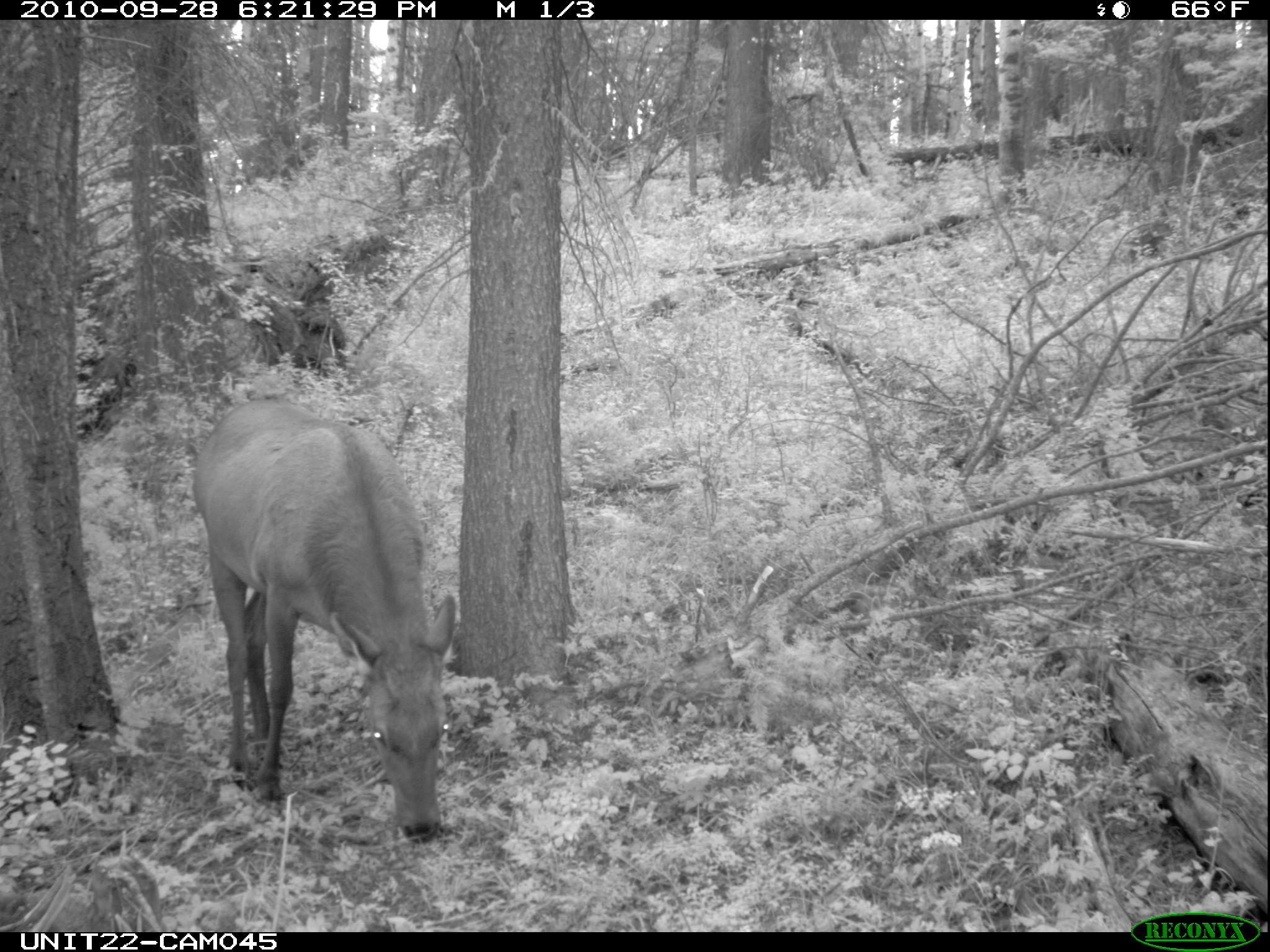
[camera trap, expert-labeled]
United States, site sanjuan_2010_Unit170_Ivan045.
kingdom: Animalia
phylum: Chordata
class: Mammalia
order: Artiodactyla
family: Cervidae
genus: Cervus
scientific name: Cervus elaphus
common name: red deer